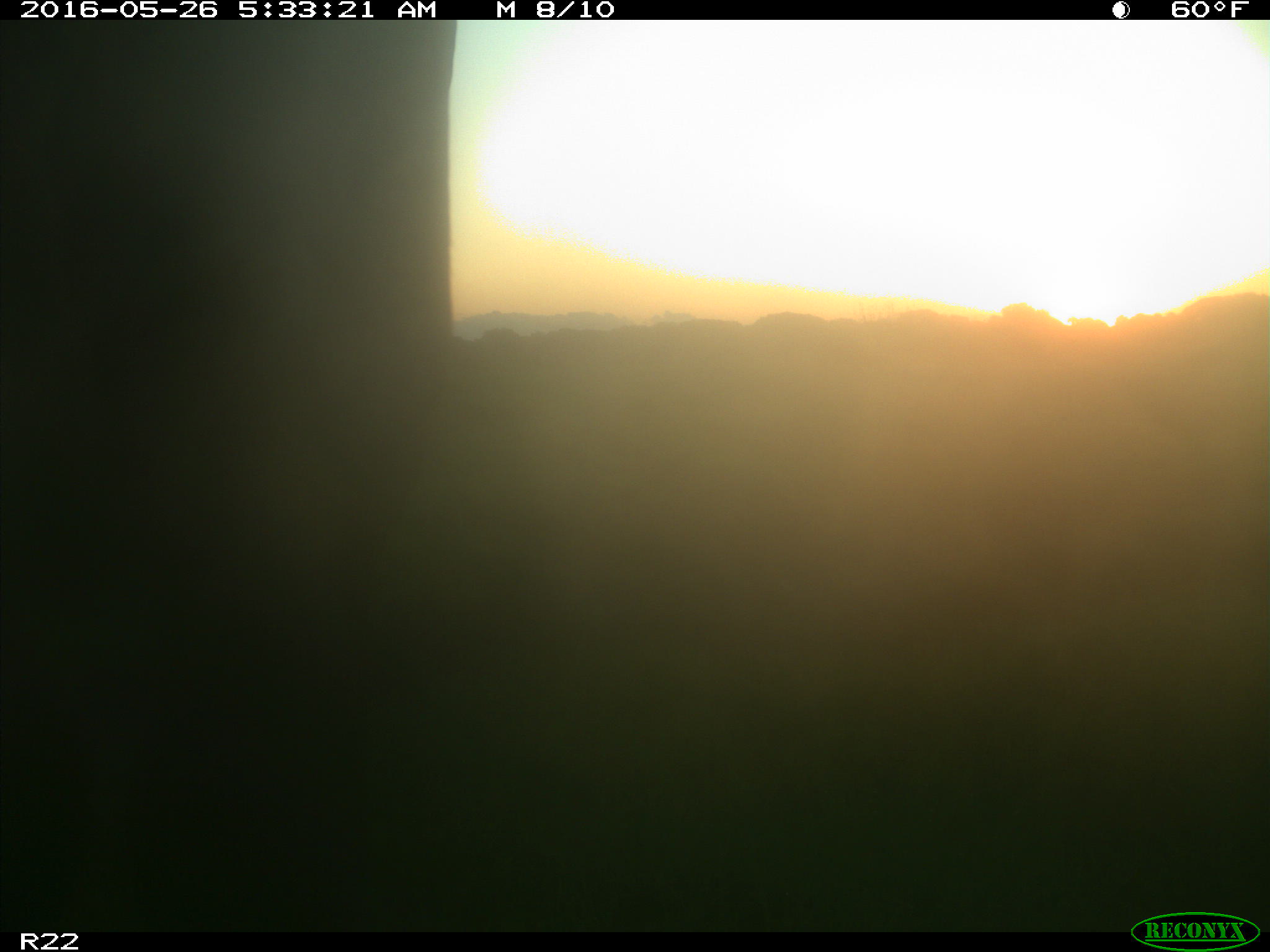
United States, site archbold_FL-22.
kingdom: Animalia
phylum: Chordata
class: Mammalia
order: Artiodactyla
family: Bovidae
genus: Bos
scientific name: Bos taurus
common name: domestic cow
Bos taurus (domestic cow).